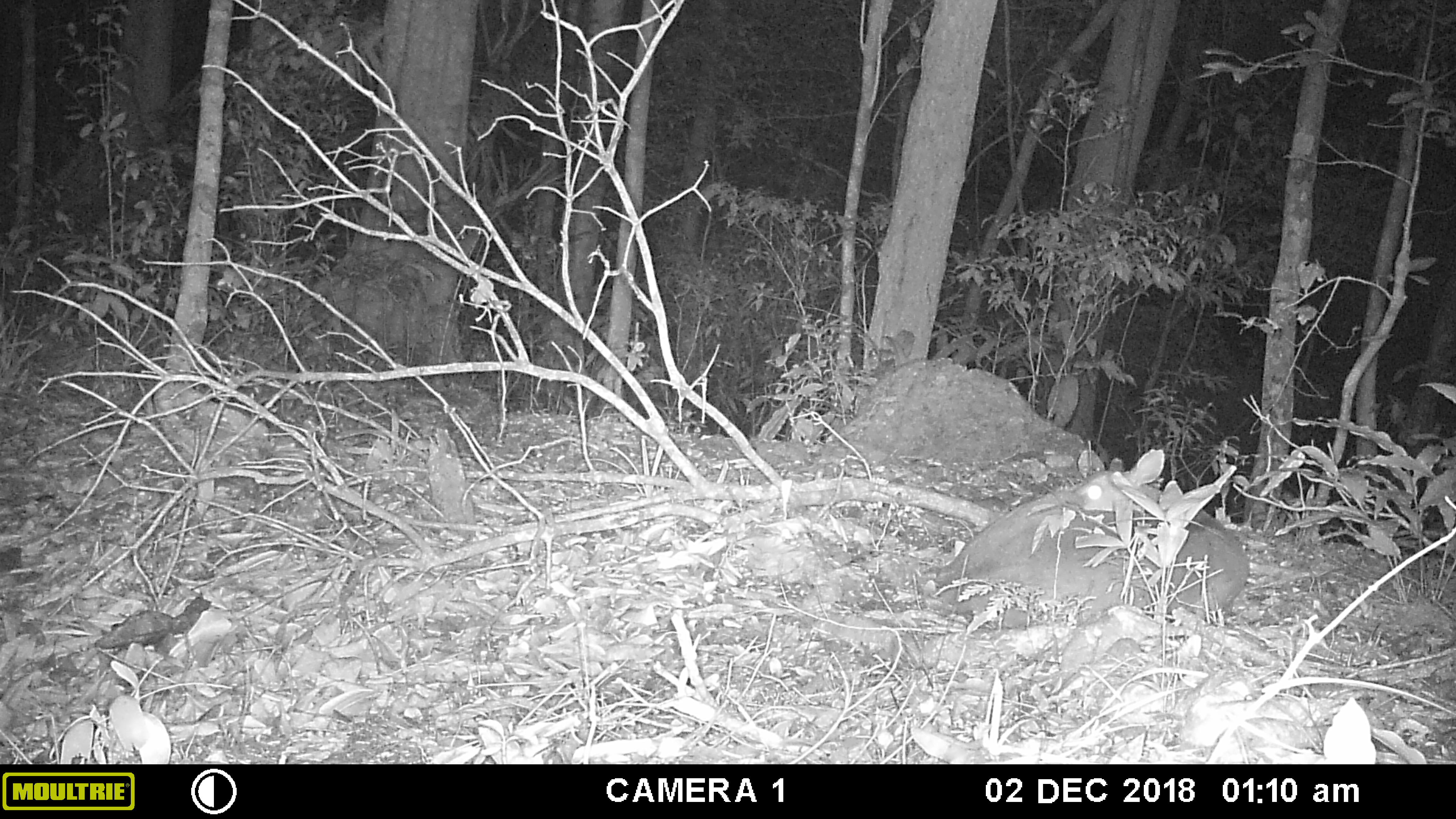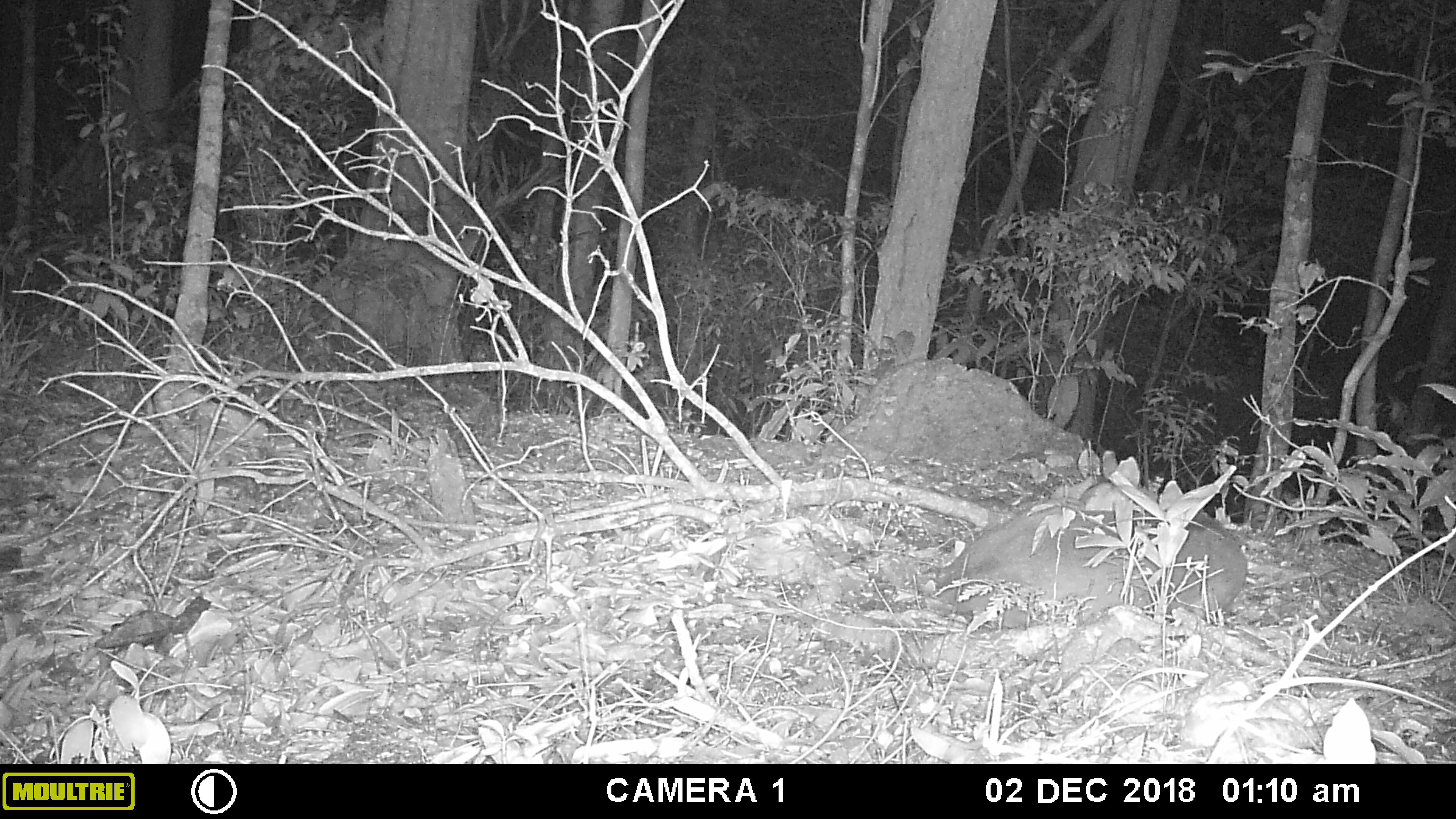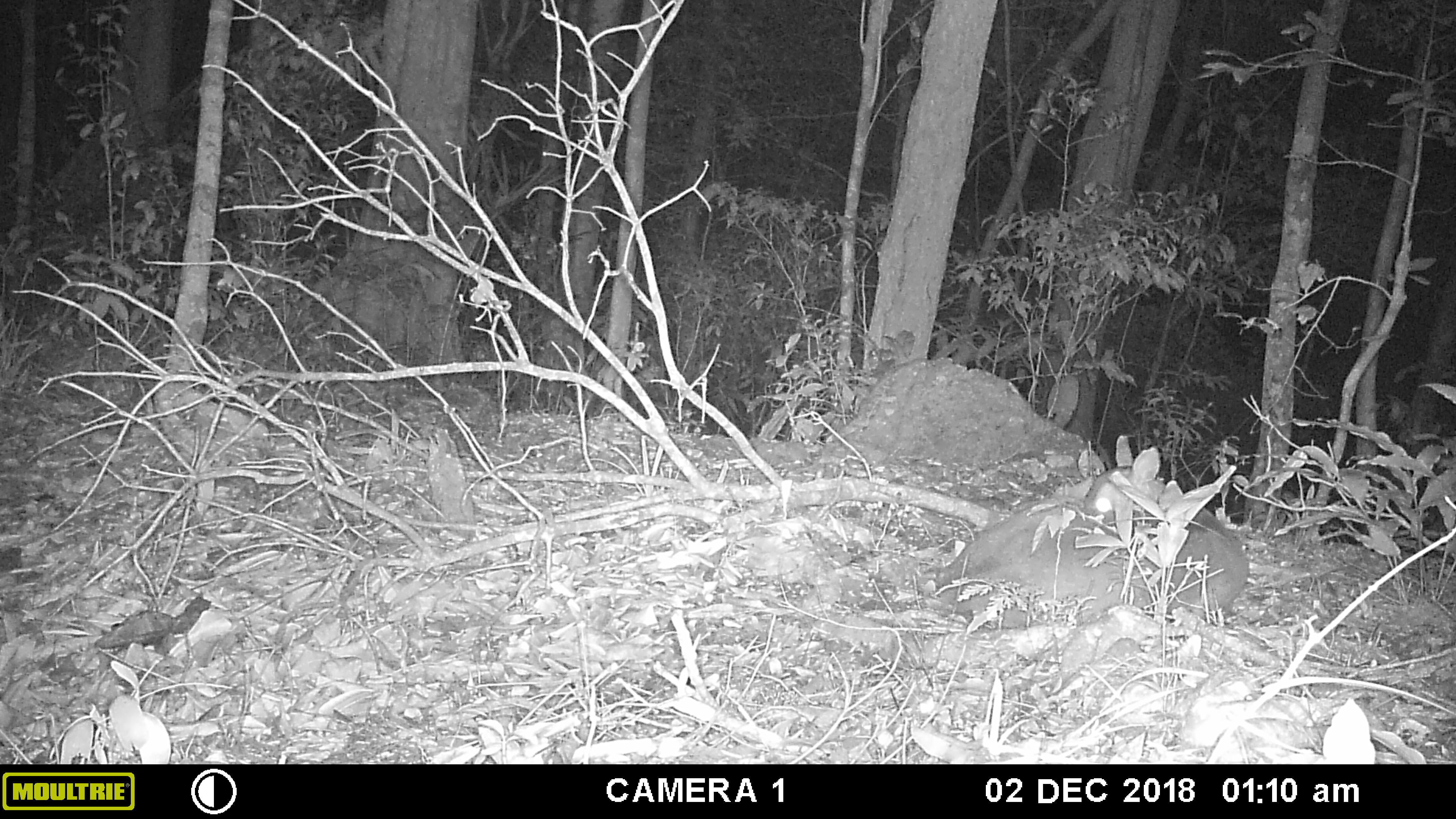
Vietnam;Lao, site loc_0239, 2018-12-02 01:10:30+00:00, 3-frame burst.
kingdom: Animalia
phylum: Chordata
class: Mammalia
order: Artiodactyla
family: Cervidae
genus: Muntiacus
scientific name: Muntiacus vuquangensis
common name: large-antlered muntjac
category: large antlered muntjac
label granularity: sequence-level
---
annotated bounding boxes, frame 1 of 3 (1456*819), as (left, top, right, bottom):
large antlered muntjac: (930, 446, 1252, 631)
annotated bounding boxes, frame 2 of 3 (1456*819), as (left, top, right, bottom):
large antlered muntjac: (930, 454, 1251, 631)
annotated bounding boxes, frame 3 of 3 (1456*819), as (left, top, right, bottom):
large antlered muntjac: (931, 444, 1249, 631)